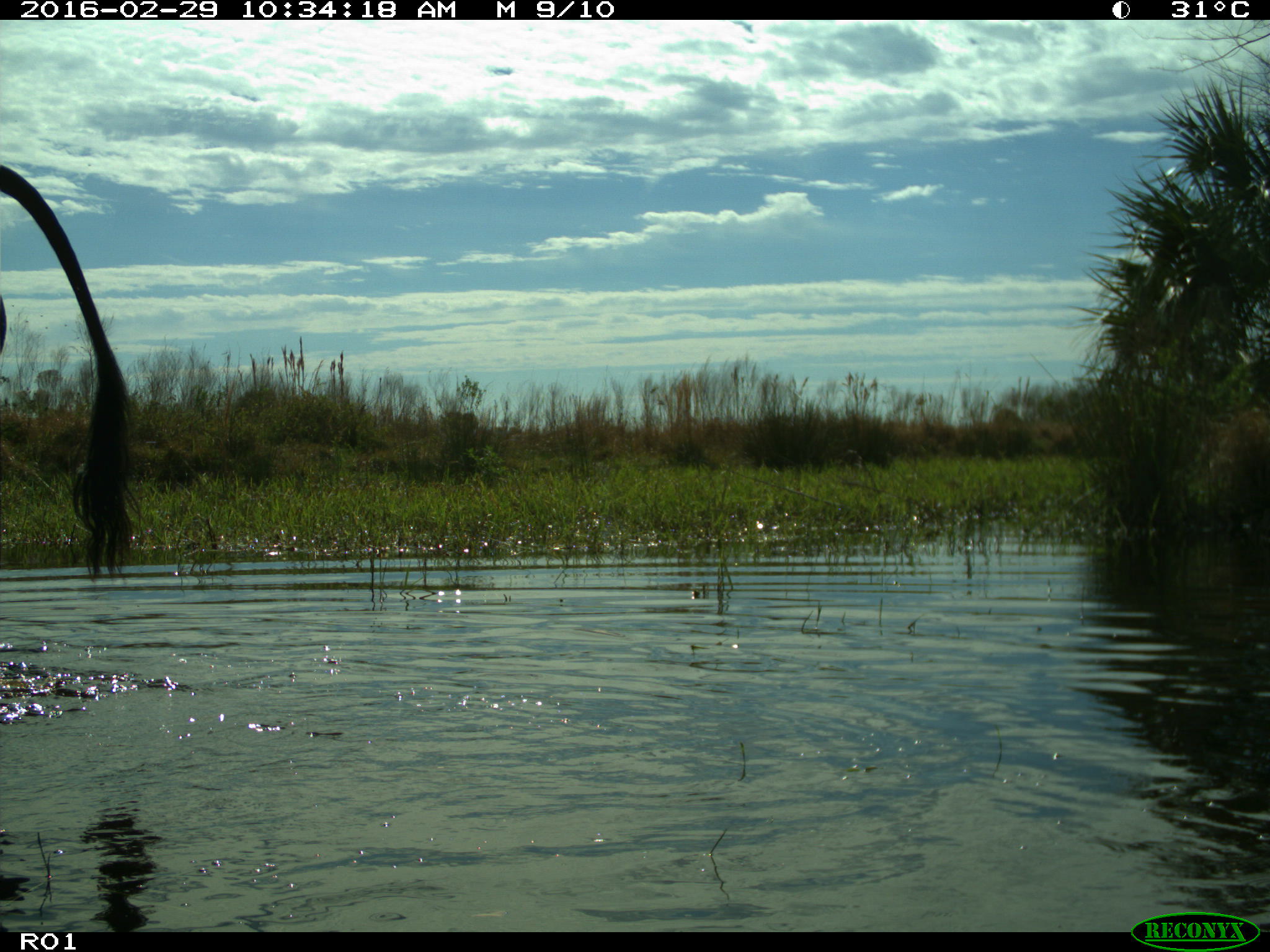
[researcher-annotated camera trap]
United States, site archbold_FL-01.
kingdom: Animalia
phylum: Chordata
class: Mammalia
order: Artiodactyla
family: Bovidae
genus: Bos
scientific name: Bos taurus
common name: domestic cow